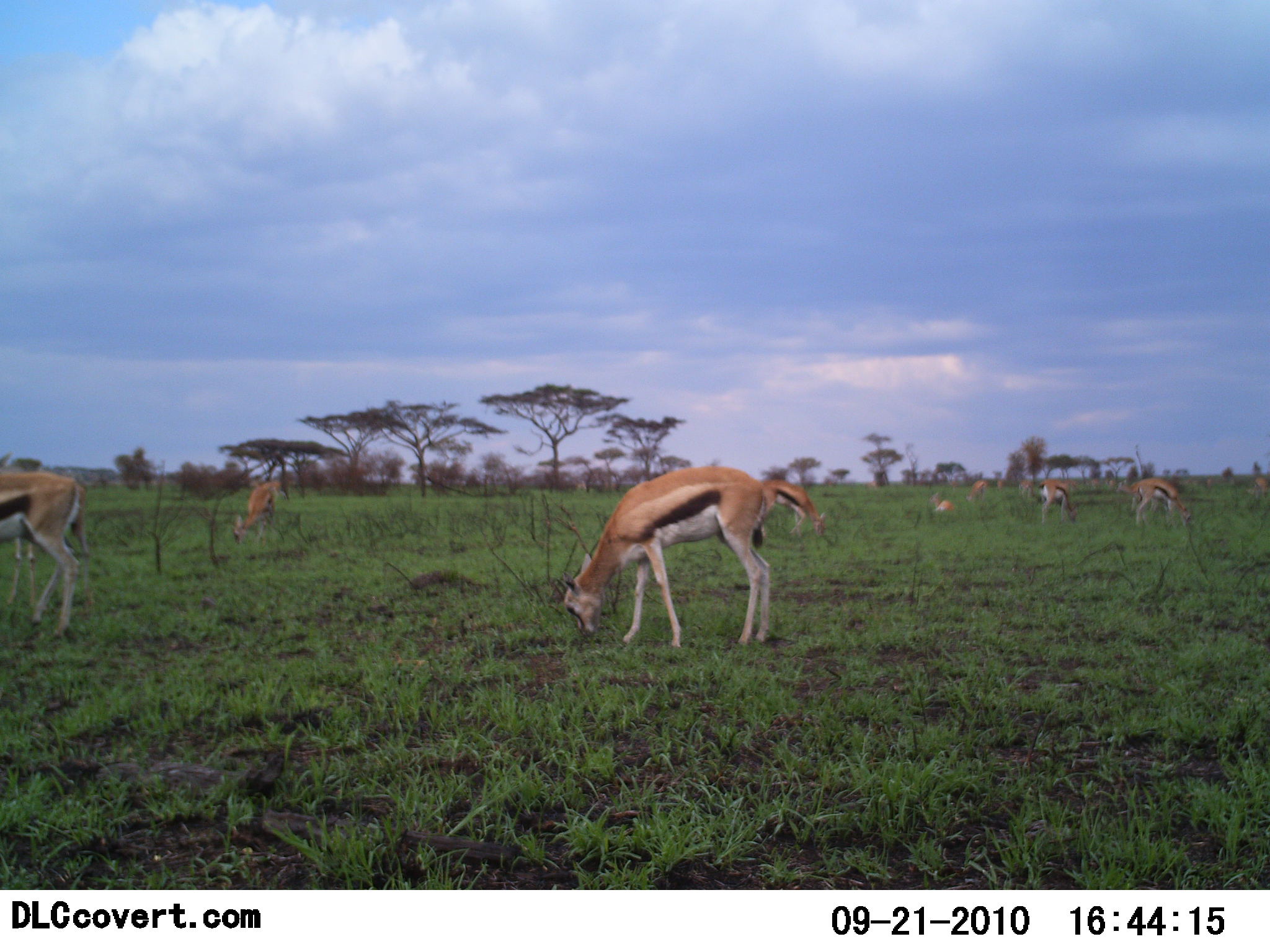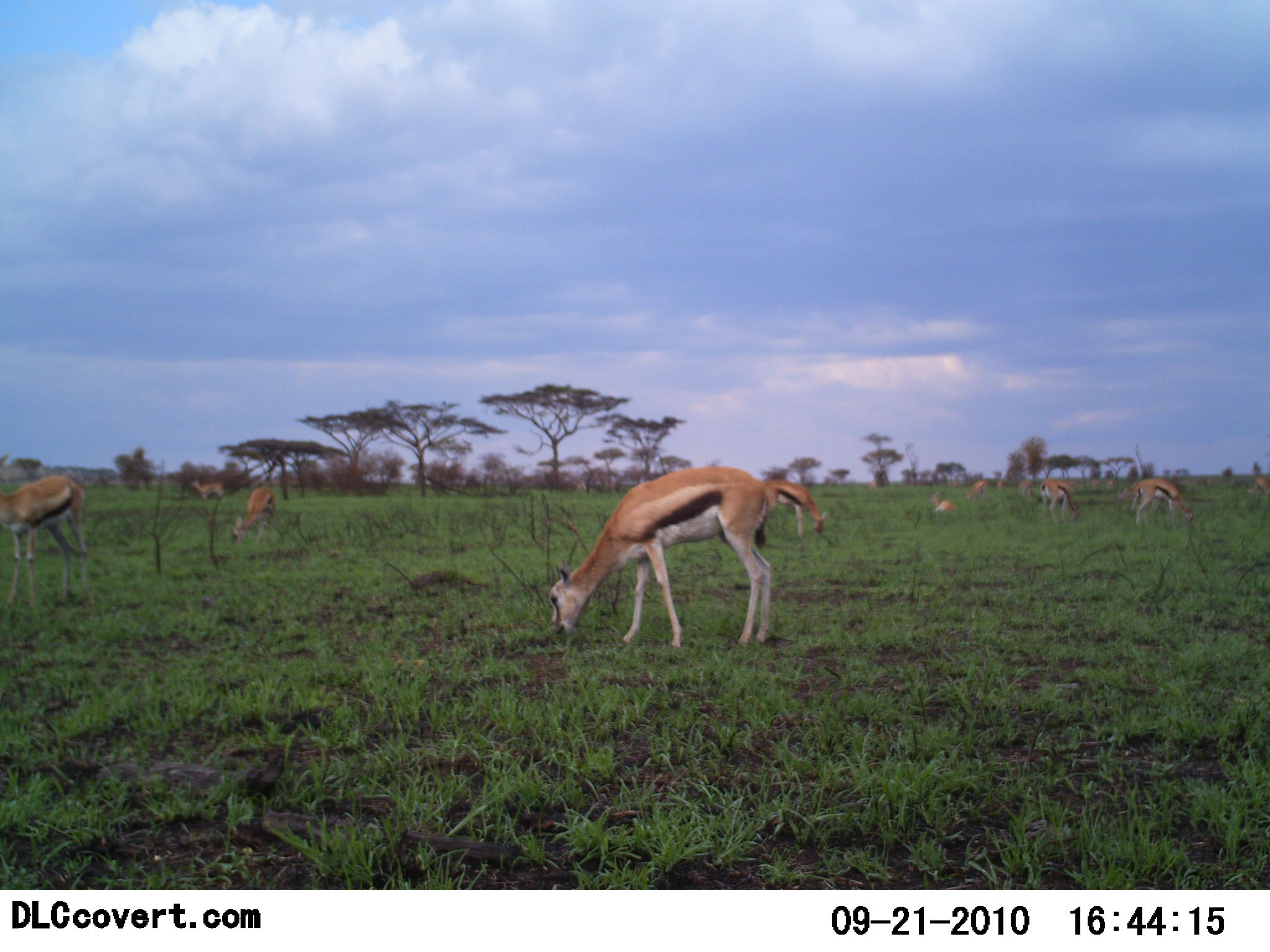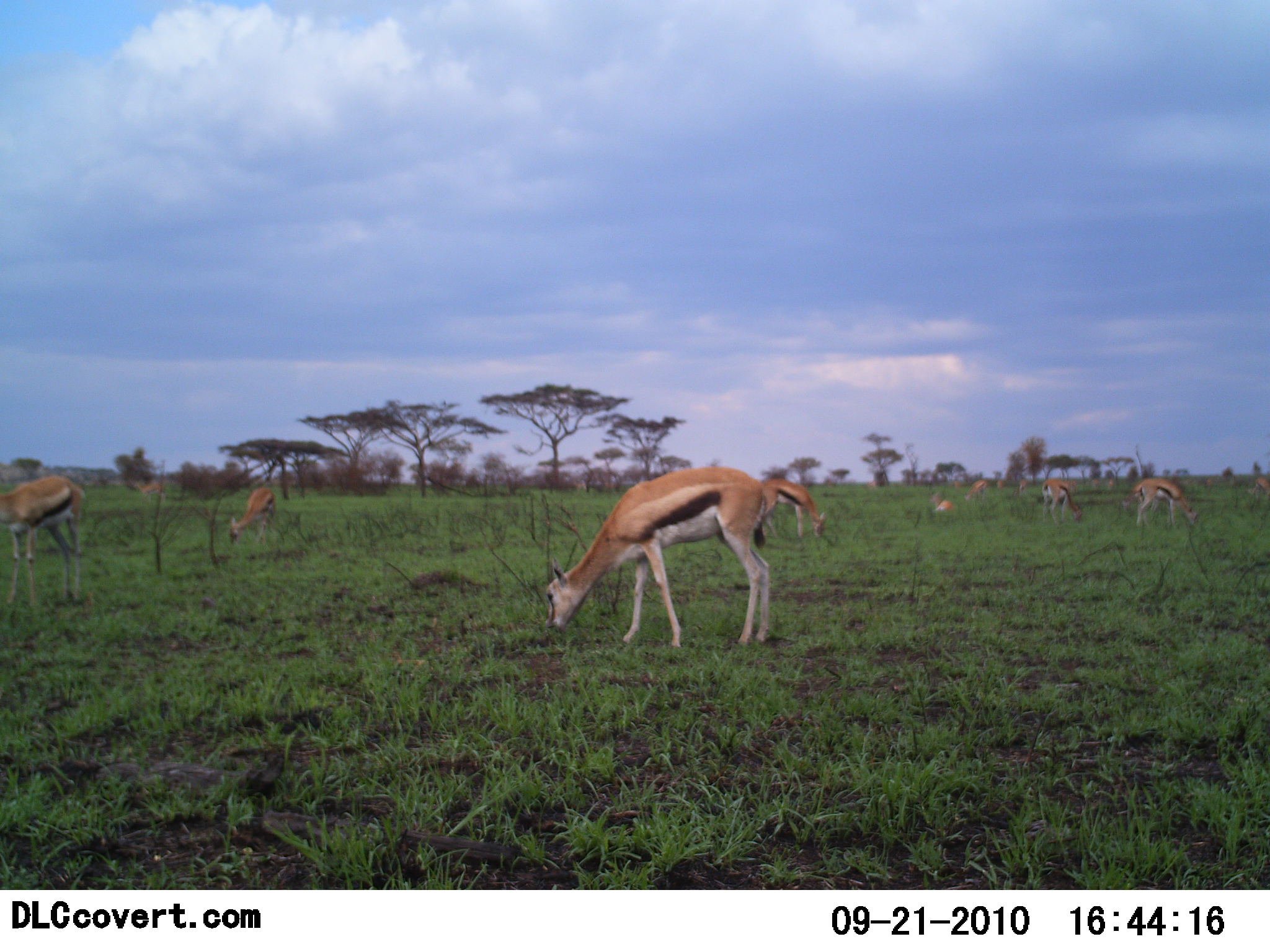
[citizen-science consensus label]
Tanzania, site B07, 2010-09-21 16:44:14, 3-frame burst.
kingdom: Animalia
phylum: Chordata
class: Mammalia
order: Artiodactyla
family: Bovidae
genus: Eudorcas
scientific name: Eudorcas thomsonii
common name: thomson's gazelle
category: gazellethomsons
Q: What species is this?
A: Gazellethomsons (thomson's gazelle) (Eudorcas thomsonii).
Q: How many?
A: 9.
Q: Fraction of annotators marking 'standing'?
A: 55%.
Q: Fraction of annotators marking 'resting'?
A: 9%.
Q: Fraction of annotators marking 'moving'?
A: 36%.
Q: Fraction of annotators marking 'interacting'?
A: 0%.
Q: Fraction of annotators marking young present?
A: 0%.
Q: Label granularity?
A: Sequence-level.